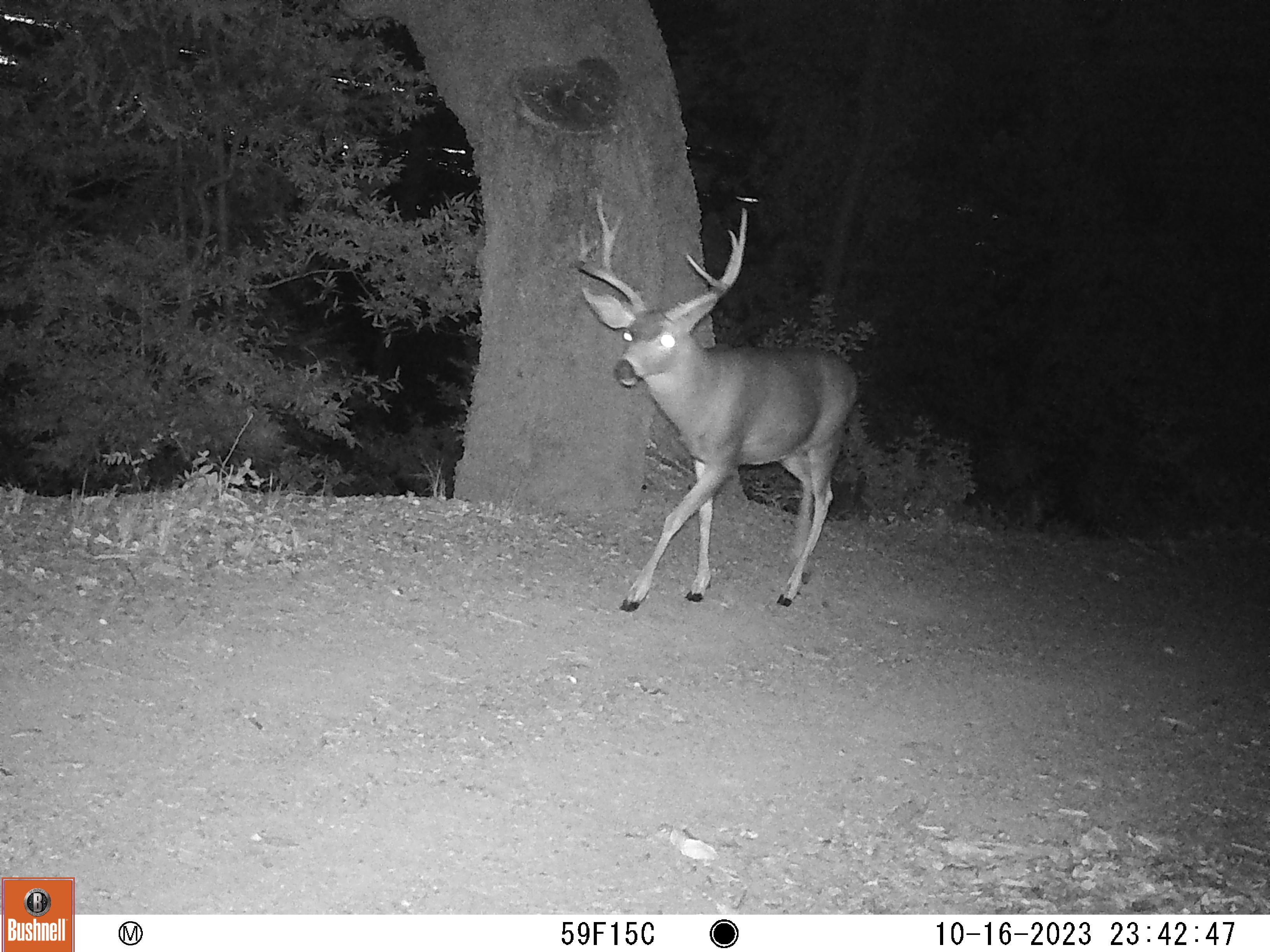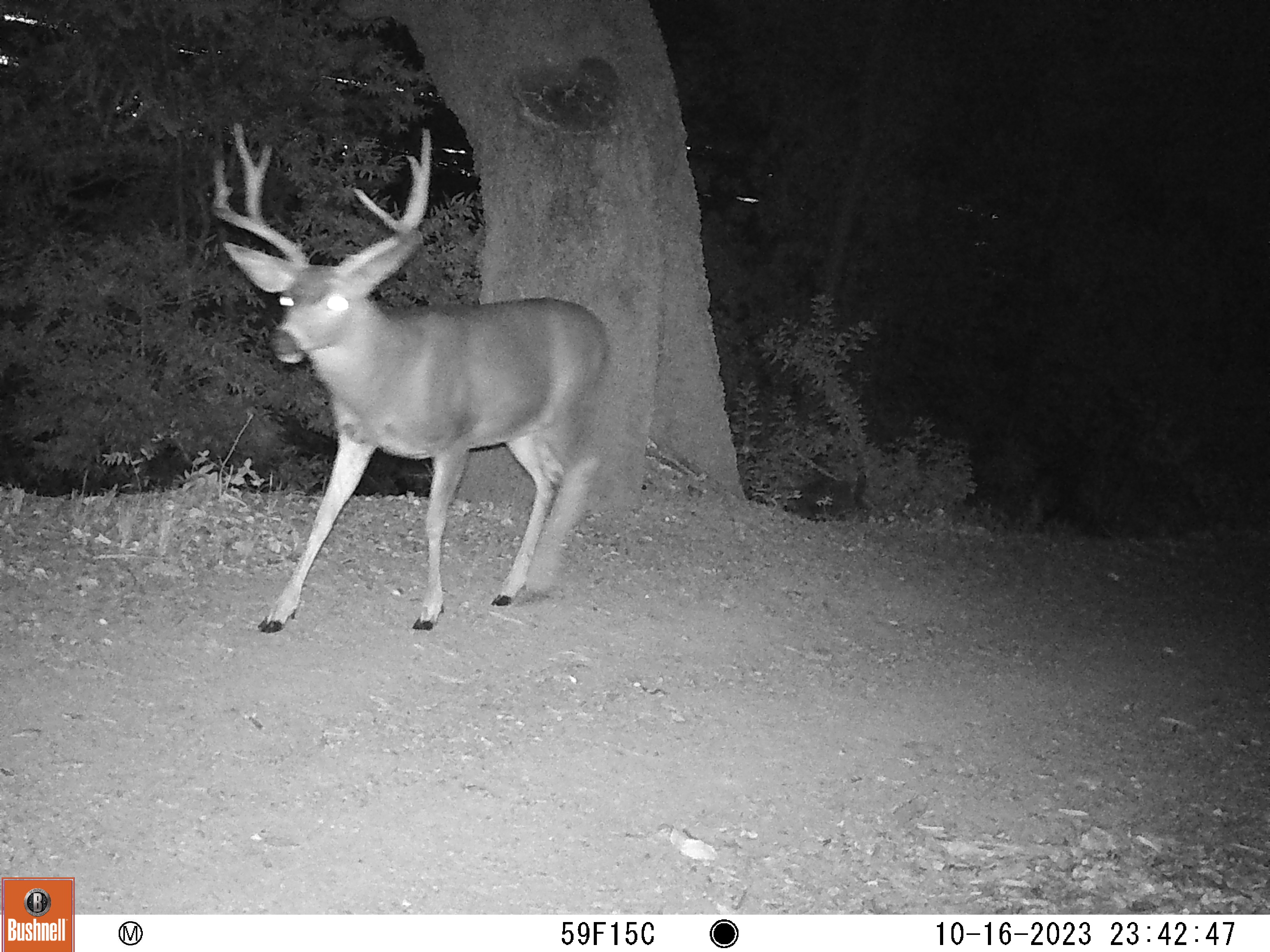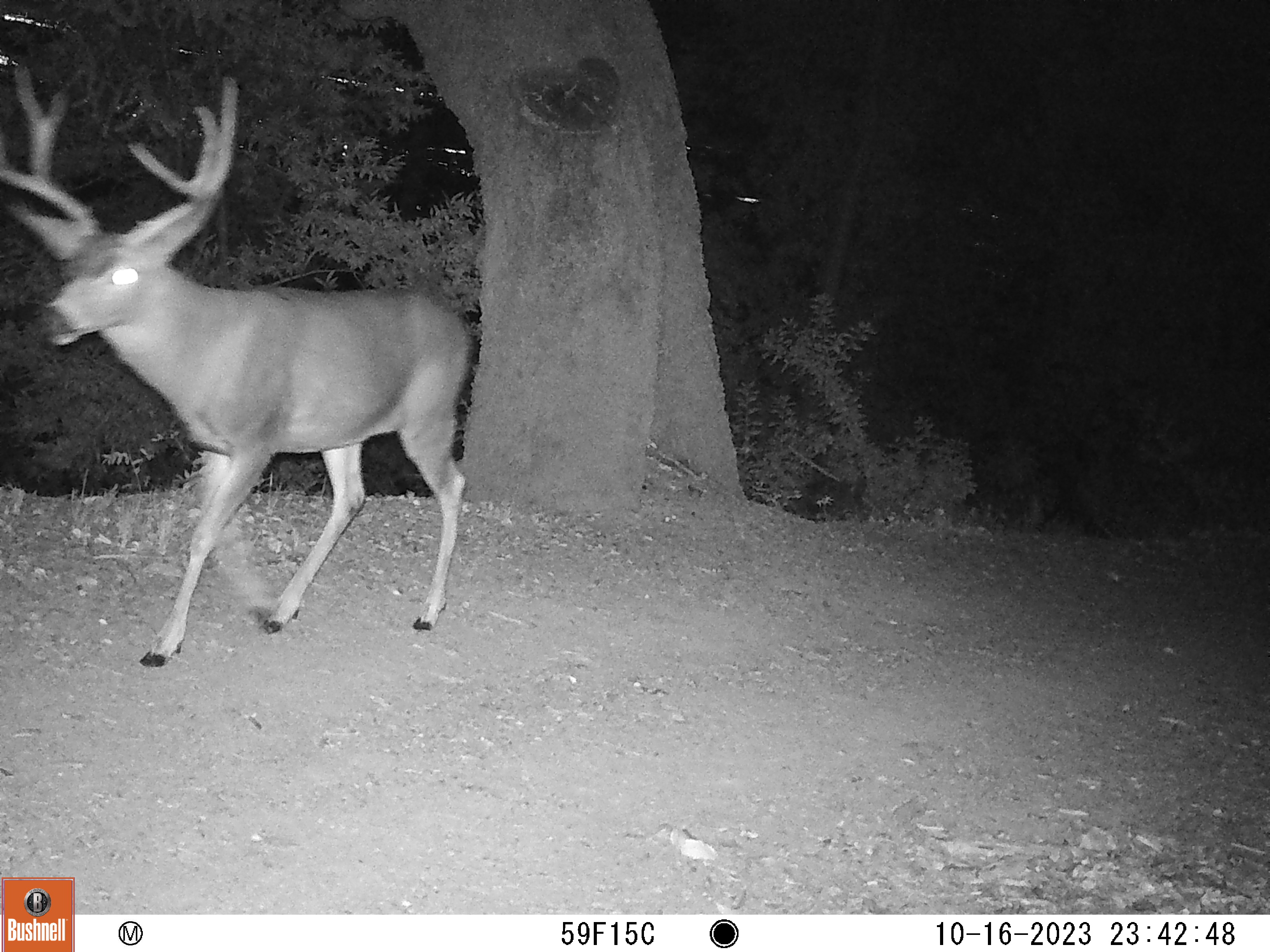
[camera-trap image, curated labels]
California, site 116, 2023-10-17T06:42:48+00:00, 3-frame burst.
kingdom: Animalia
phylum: Chordata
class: Mammalia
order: Artiodactyla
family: Cervidae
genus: Odocoileus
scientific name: Odocoileus hemionus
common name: mule deer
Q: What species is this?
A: Mule deer (Odocoileus hemionus).